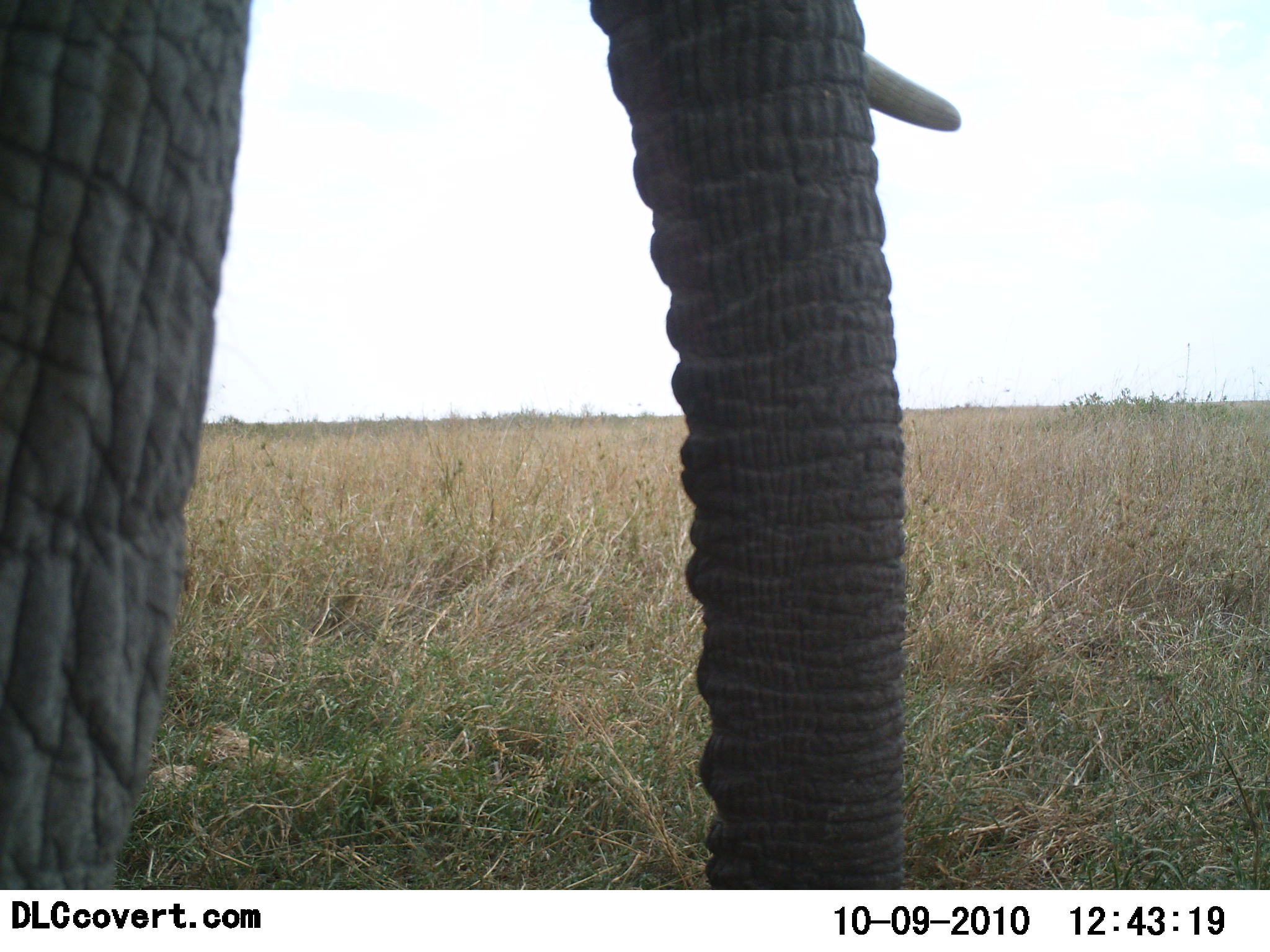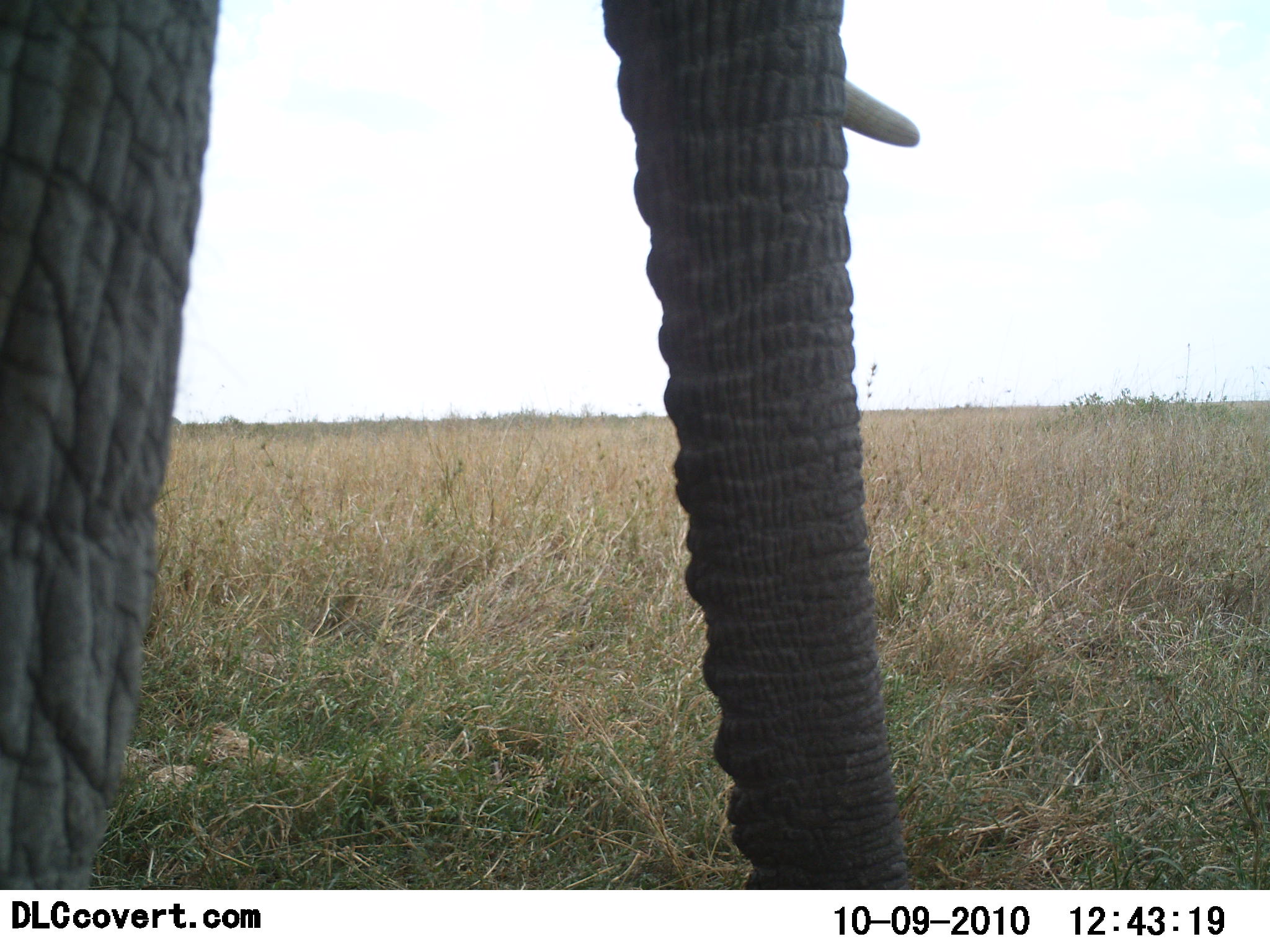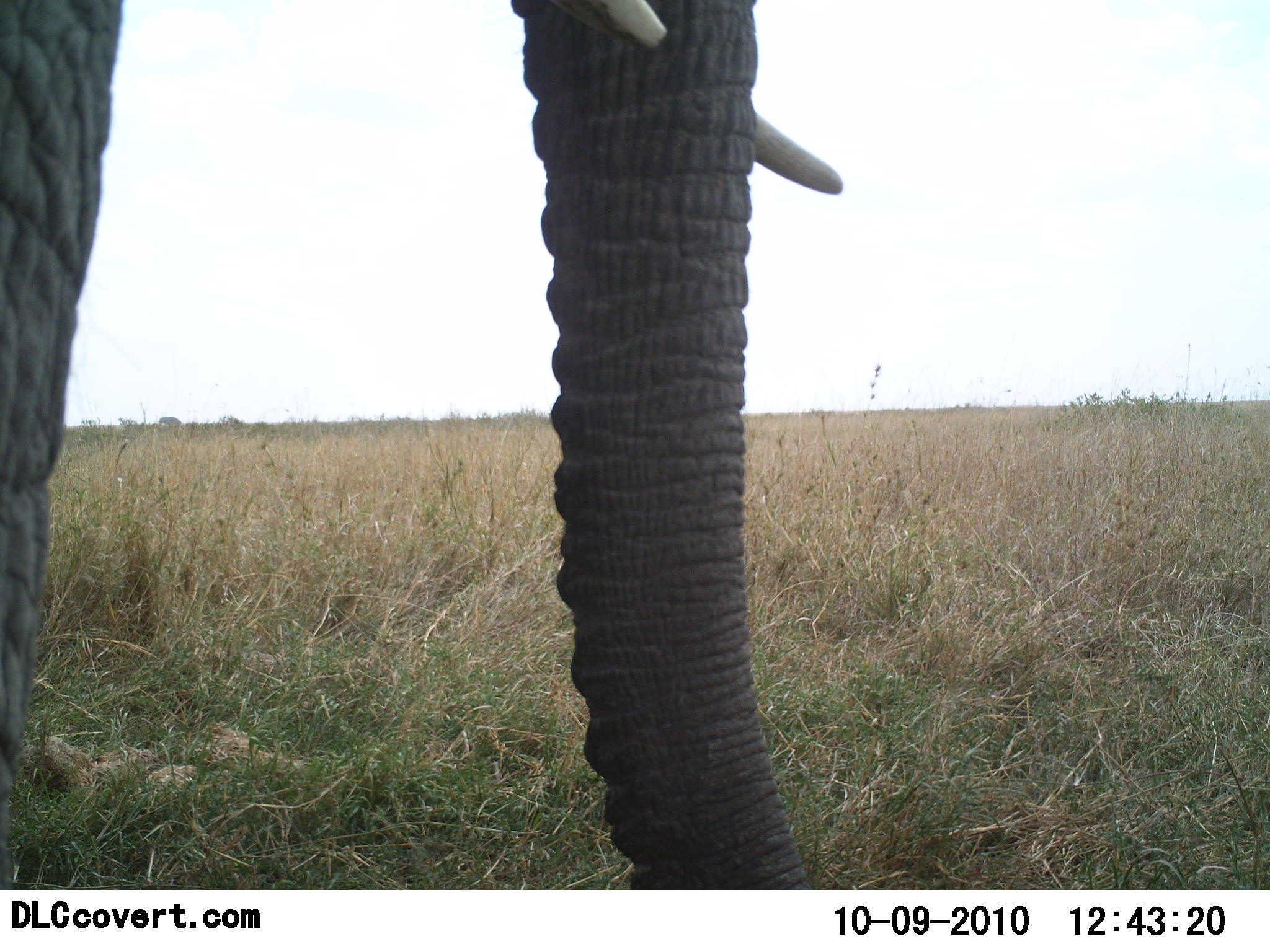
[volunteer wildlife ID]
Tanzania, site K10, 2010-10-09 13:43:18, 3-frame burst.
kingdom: Animalia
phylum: Chordata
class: Mammalia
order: Proboscidea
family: Elephantidae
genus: Loxodonta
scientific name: Loxodonta africana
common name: african bush elephant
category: elephant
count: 1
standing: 92%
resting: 0%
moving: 8%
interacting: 0%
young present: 0%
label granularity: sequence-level